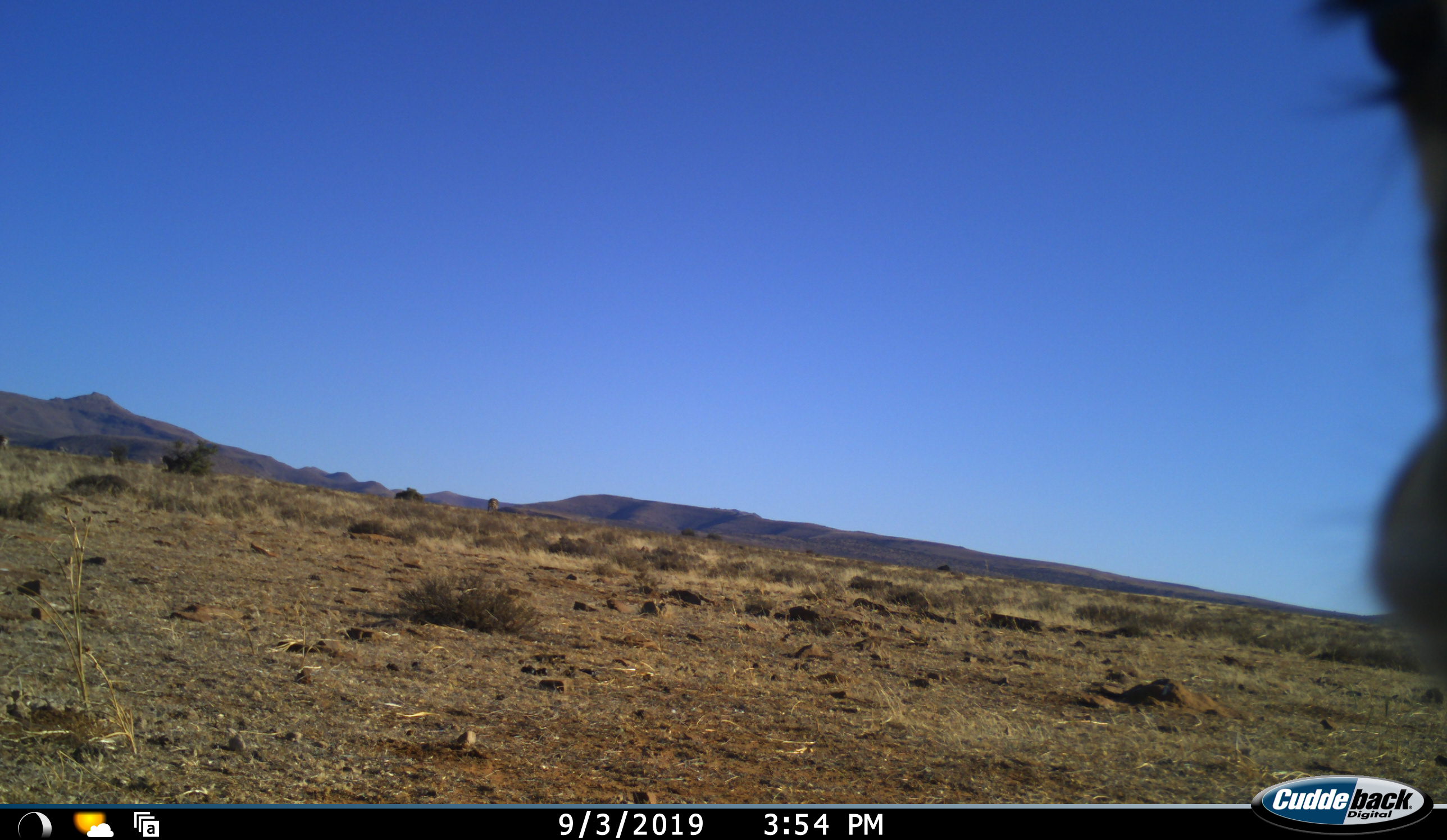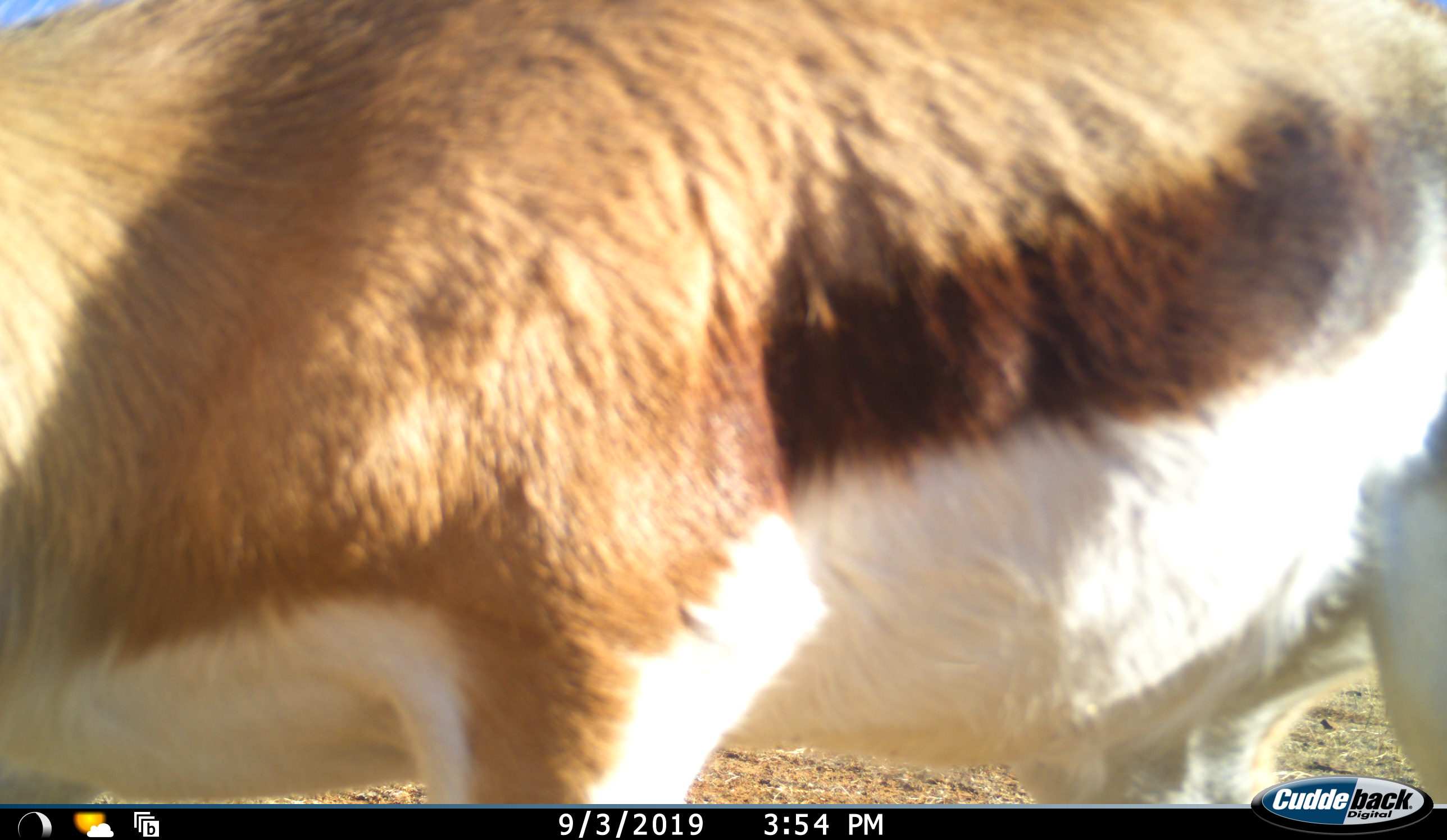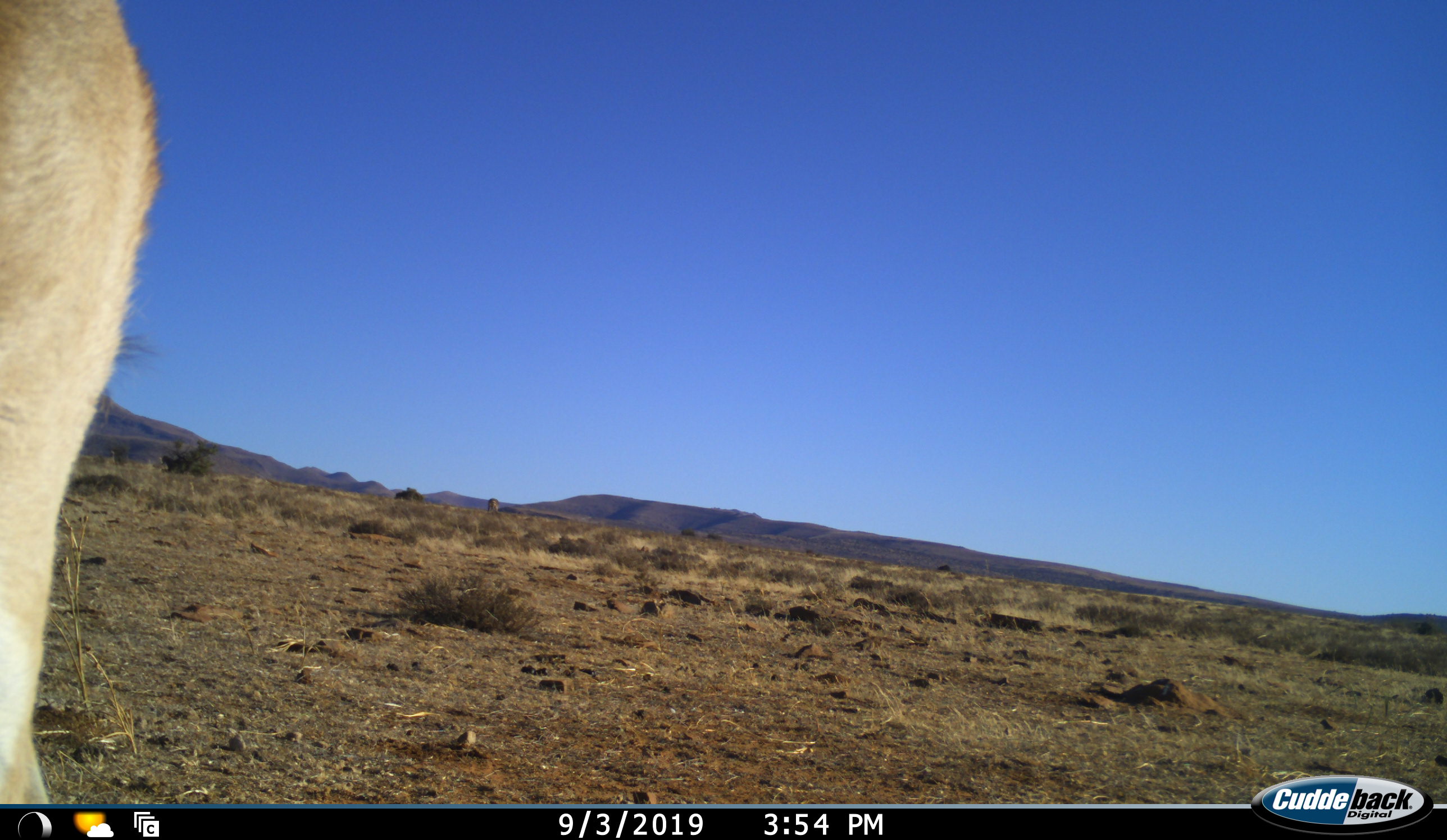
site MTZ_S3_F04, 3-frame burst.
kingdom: Animalia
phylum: Chordata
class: Mammalia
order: Artiodactyla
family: Bovidae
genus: Antidorcas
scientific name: Antidorcas marsupialis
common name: springbok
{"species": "springbok (Antidorcas marsupialis)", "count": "1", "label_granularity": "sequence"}